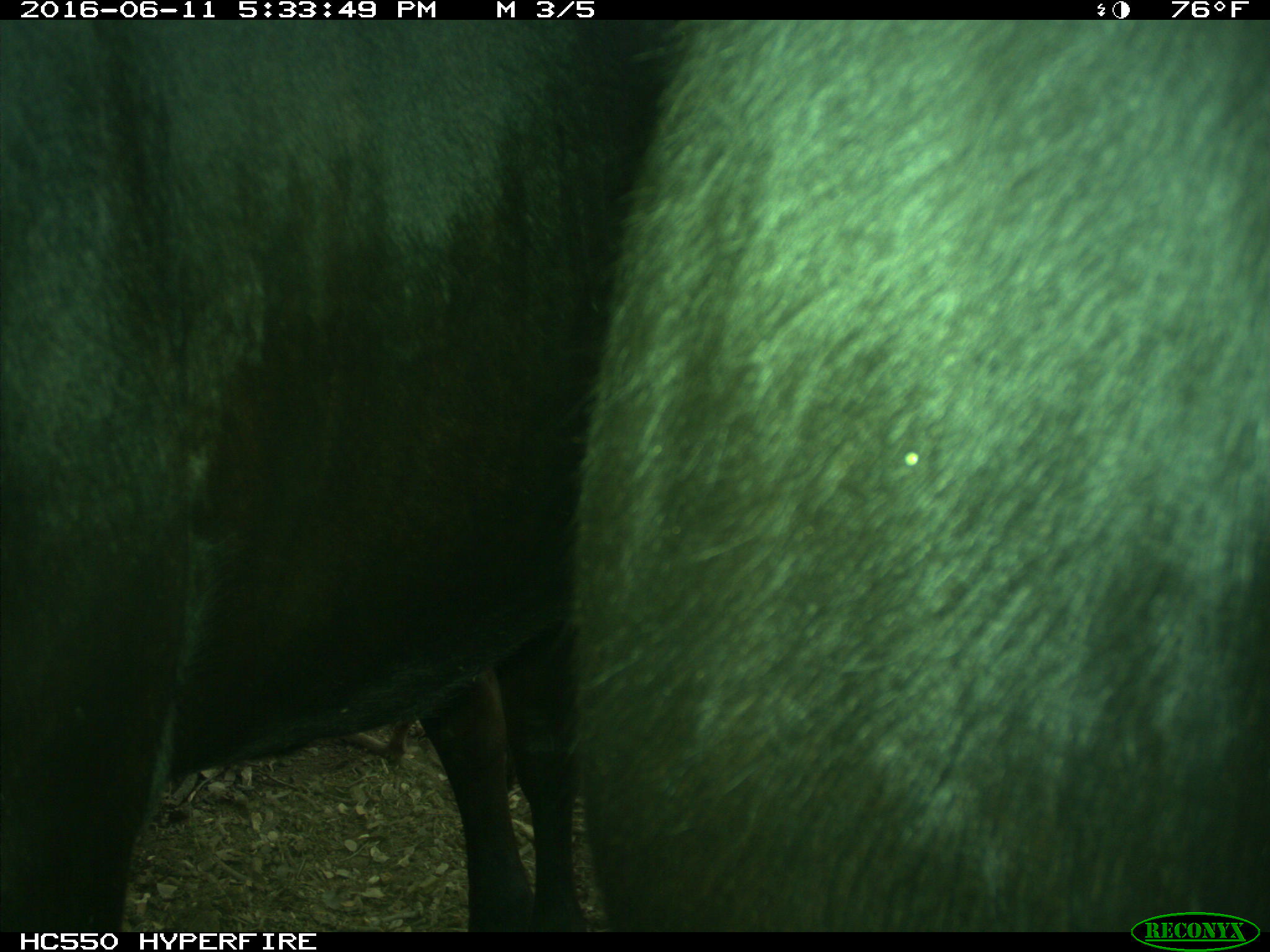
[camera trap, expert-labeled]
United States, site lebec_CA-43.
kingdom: Animalia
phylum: Chordata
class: Mammalia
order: Artiodactyla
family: Bovidae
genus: Bos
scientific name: Bos taurus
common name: domestic cow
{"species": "Bos taurus (domestic cow)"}